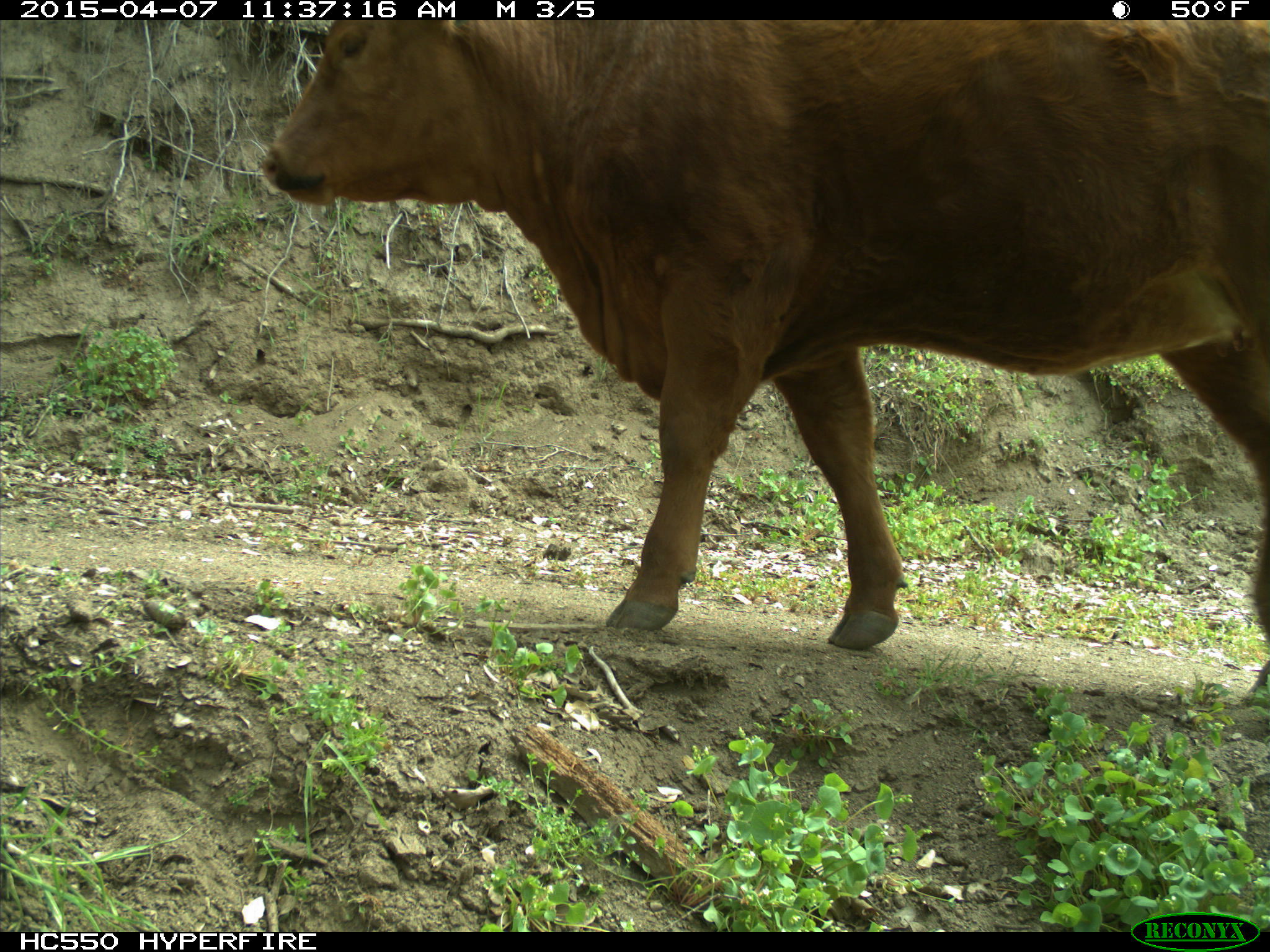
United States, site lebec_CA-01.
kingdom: Animalia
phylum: Chordata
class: Mammalia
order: Artiodactyla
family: Bovidae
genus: Bos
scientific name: Bos taurus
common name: domestic cow